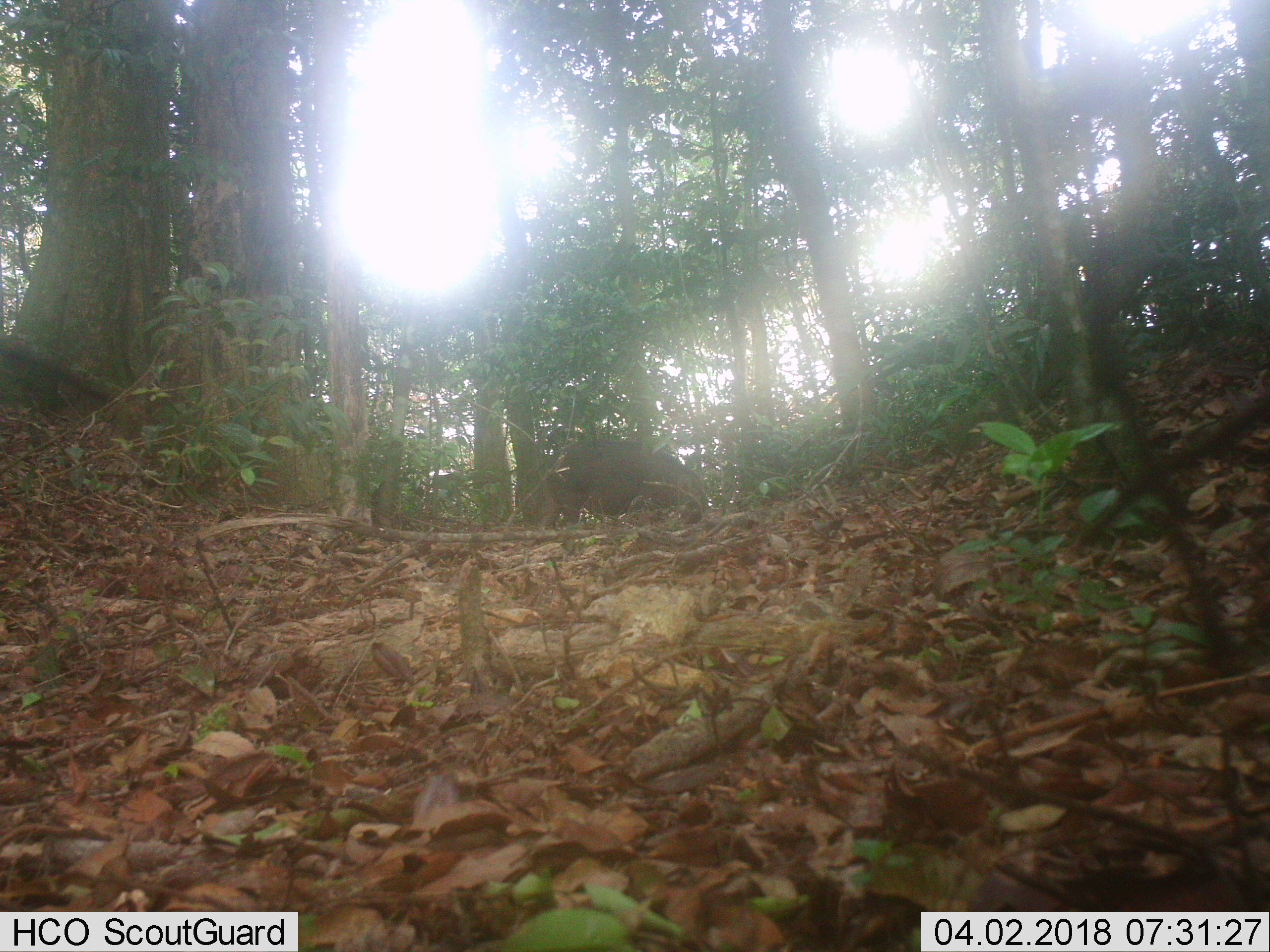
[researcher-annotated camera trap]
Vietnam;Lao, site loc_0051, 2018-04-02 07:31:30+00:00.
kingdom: Animalia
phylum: Chordata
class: Mammalia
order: Artiodactyla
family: Suidae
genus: Sus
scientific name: Sus scrofa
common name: eurasian wild pig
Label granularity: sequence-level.